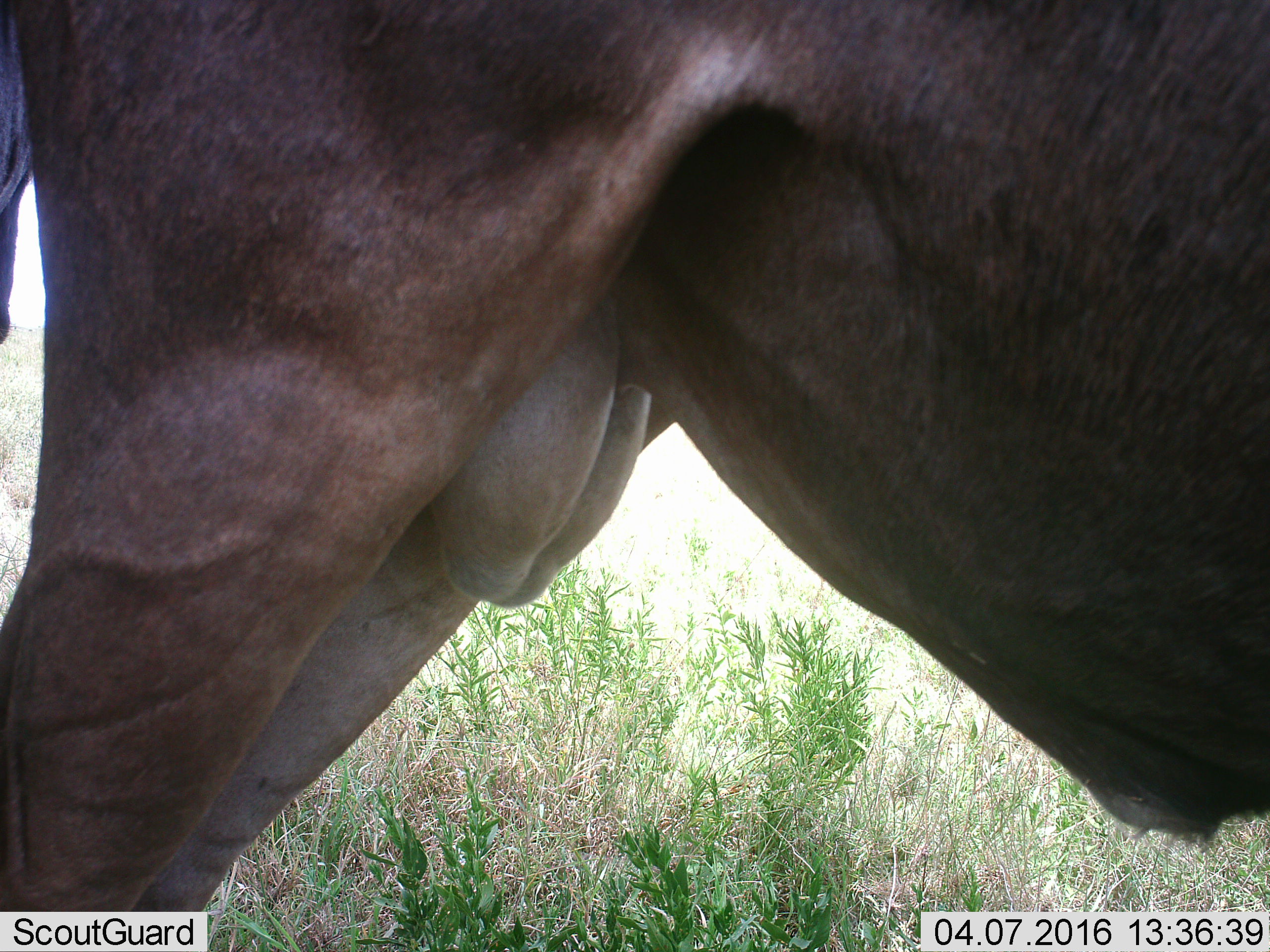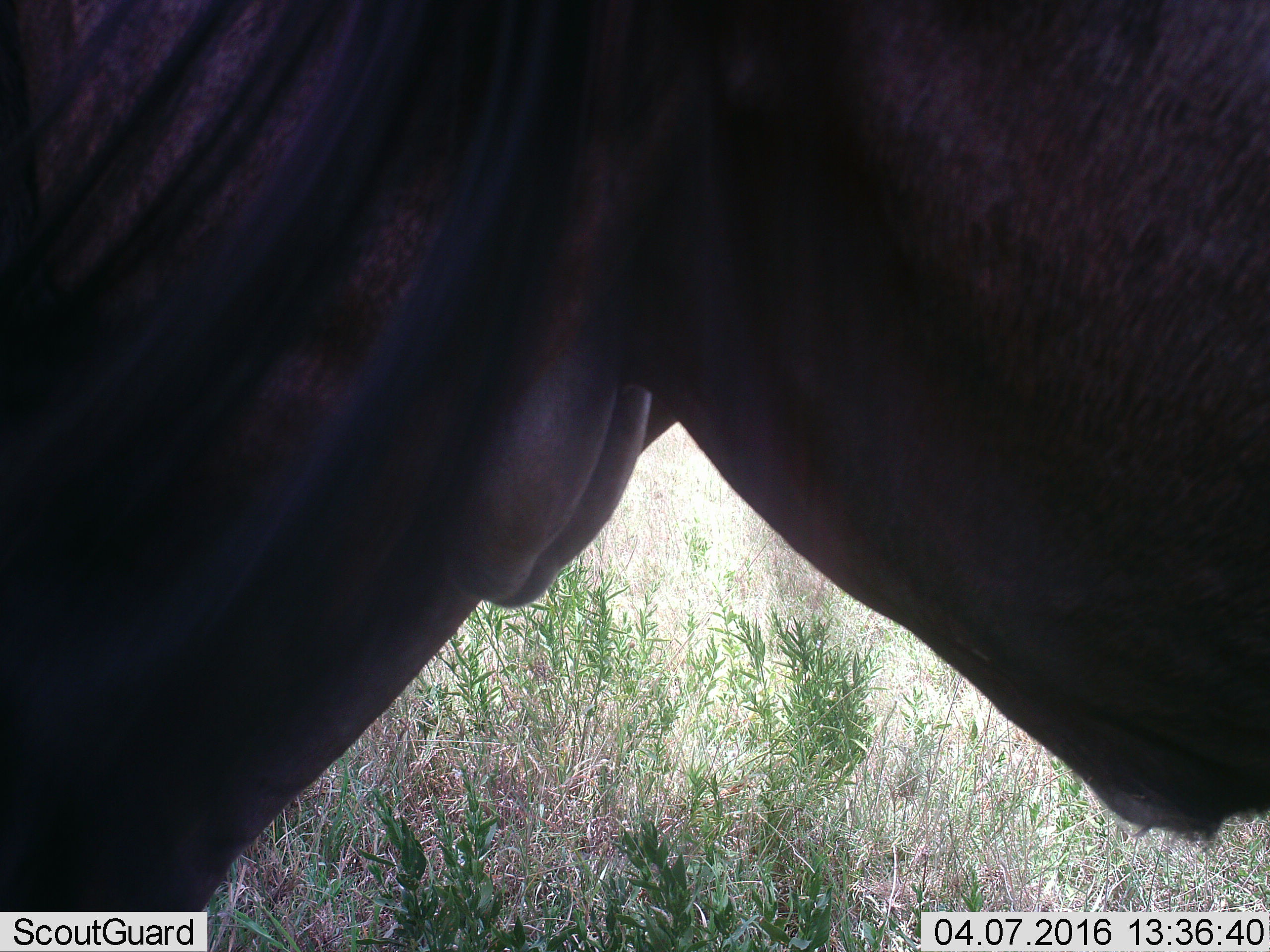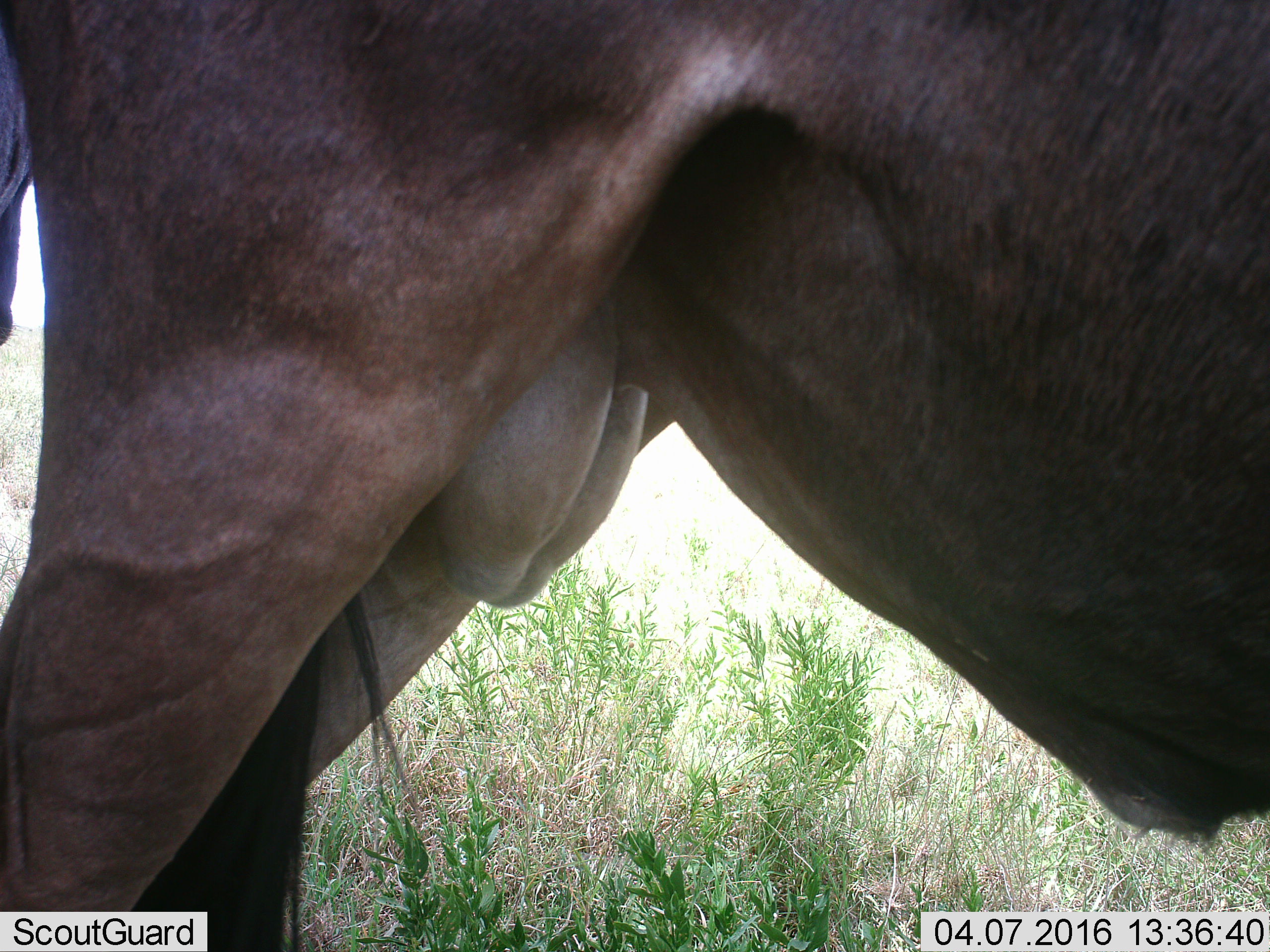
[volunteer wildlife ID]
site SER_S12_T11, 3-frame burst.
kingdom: Animalia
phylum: Chordata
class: Mammalia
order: Artiodactyla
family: Bovidae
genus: Connochaetes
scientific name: Connochaetes taurinus taurinus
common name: blue wildebeest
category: wildebeestblue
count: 1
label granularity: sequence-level